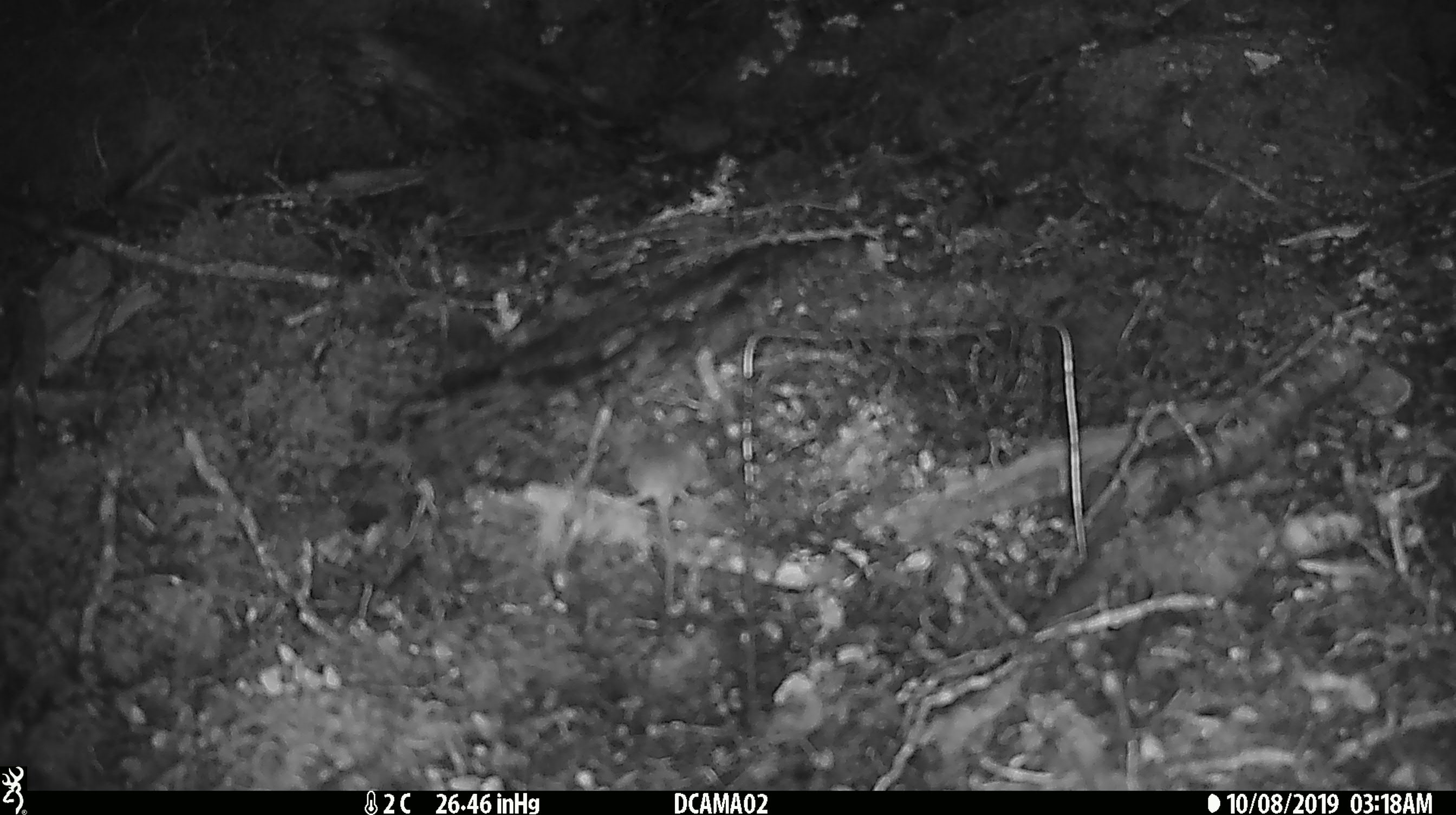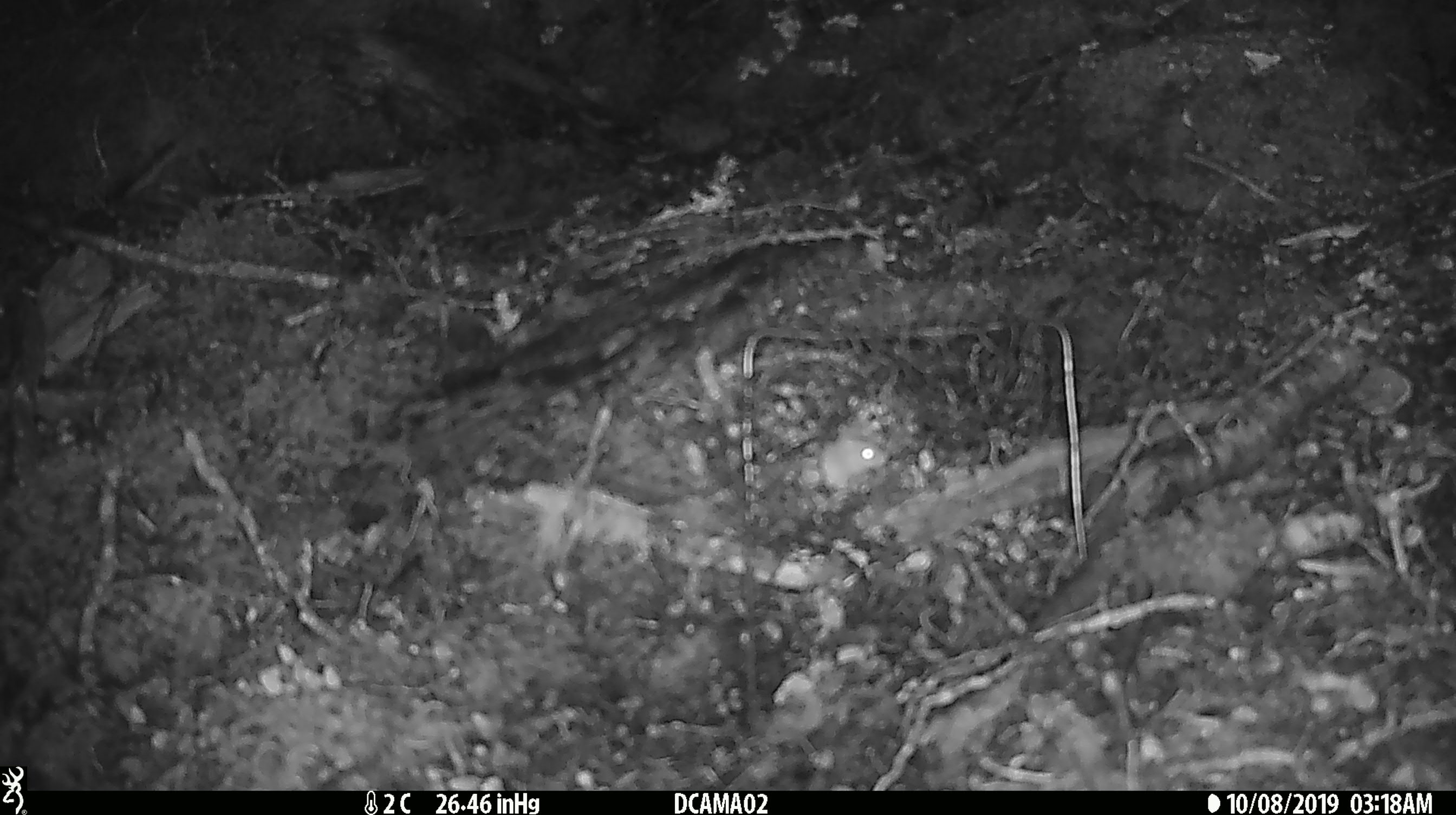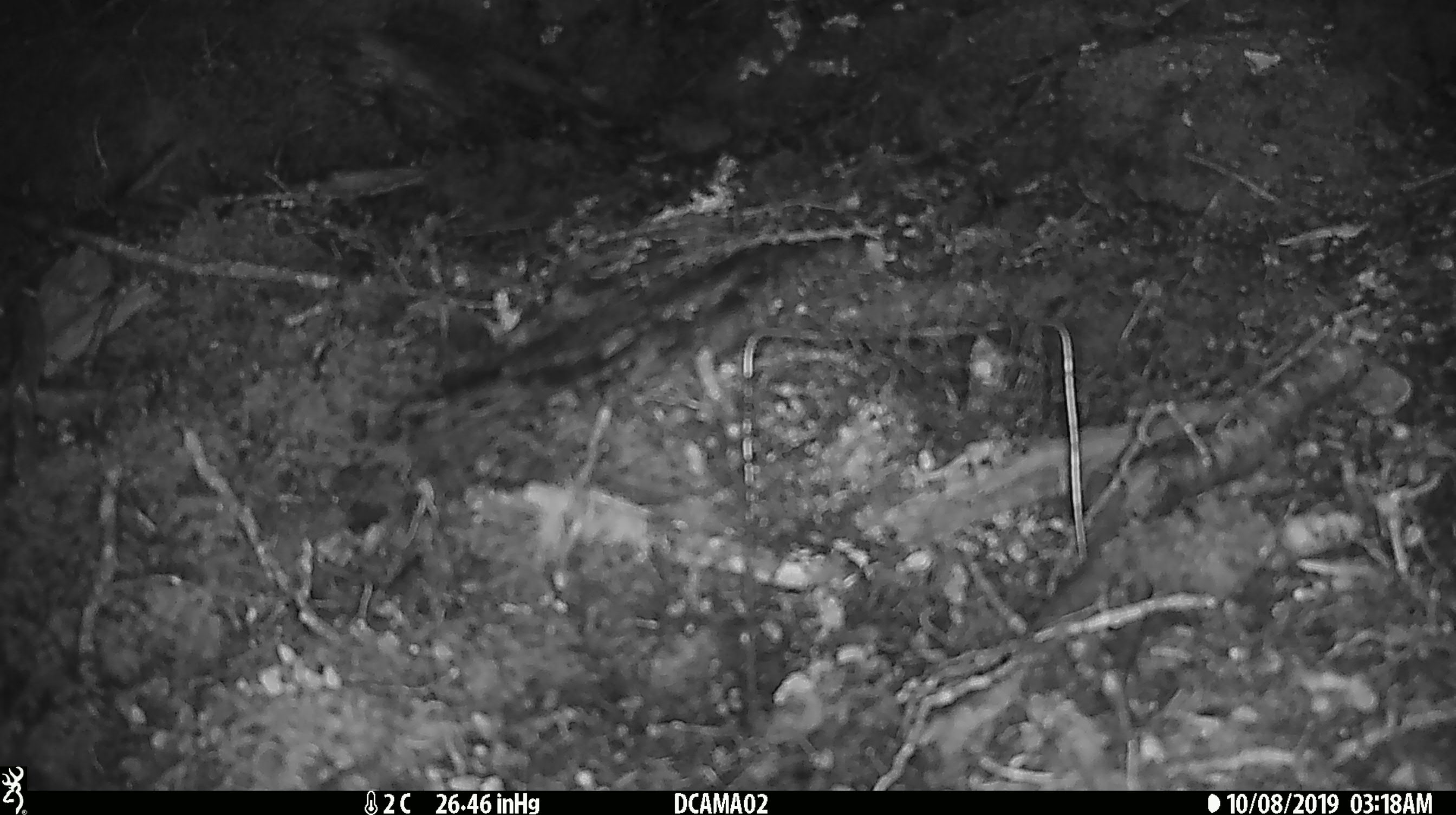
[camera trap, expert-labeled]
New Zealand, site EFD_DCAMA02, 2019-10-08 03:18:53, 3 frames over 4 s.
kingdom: Animalia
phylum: Chordata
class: Mammalia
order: Rodentia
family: Muridae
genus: Mus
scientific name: Mus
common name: mouse